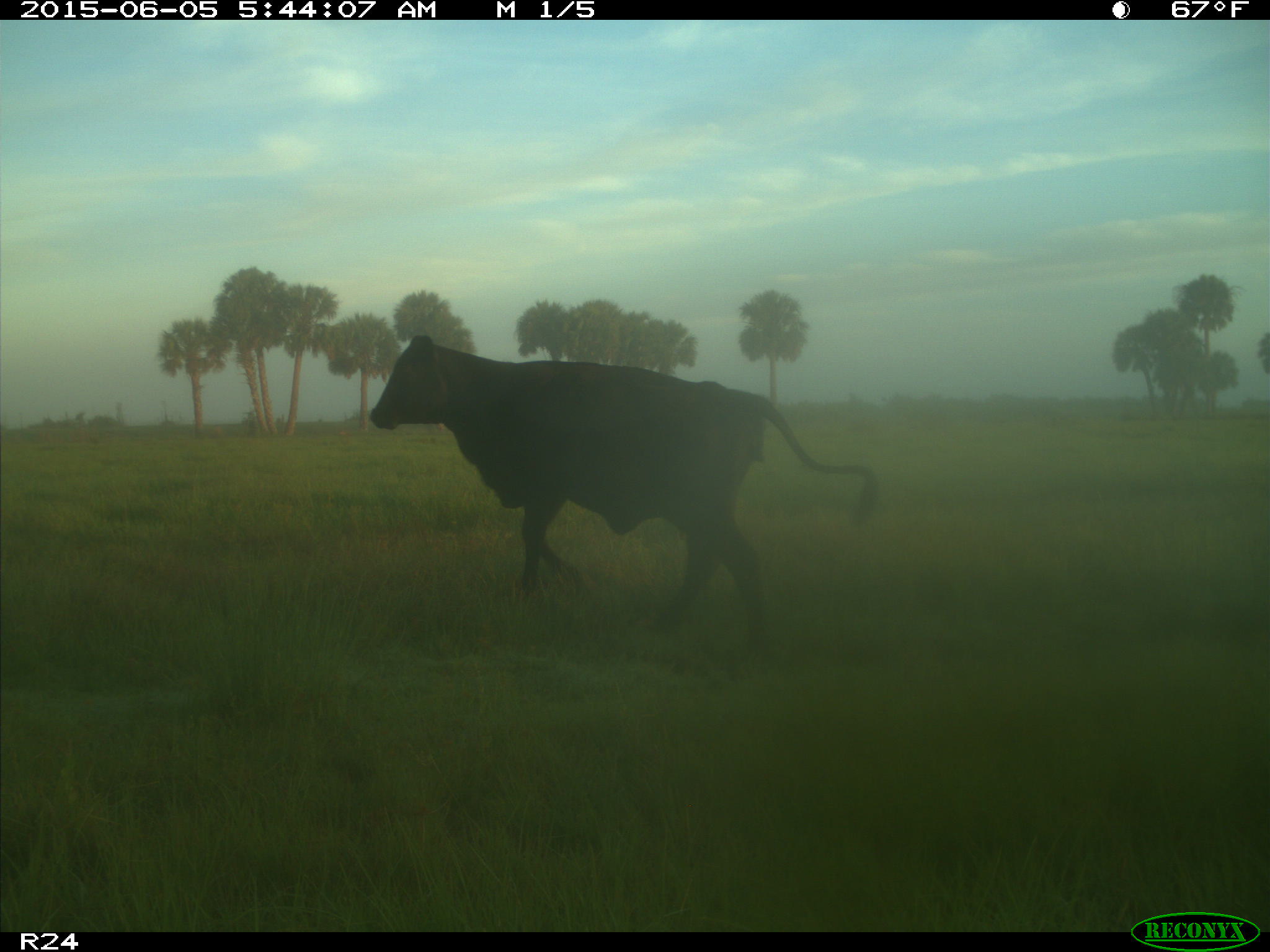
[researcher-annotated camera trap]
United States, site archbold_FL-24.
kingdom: Animalia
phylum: Chordata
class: Mammalia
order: Artiodactyla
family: Bovidae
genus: Bos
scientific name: Bos taurus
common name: domestic cow